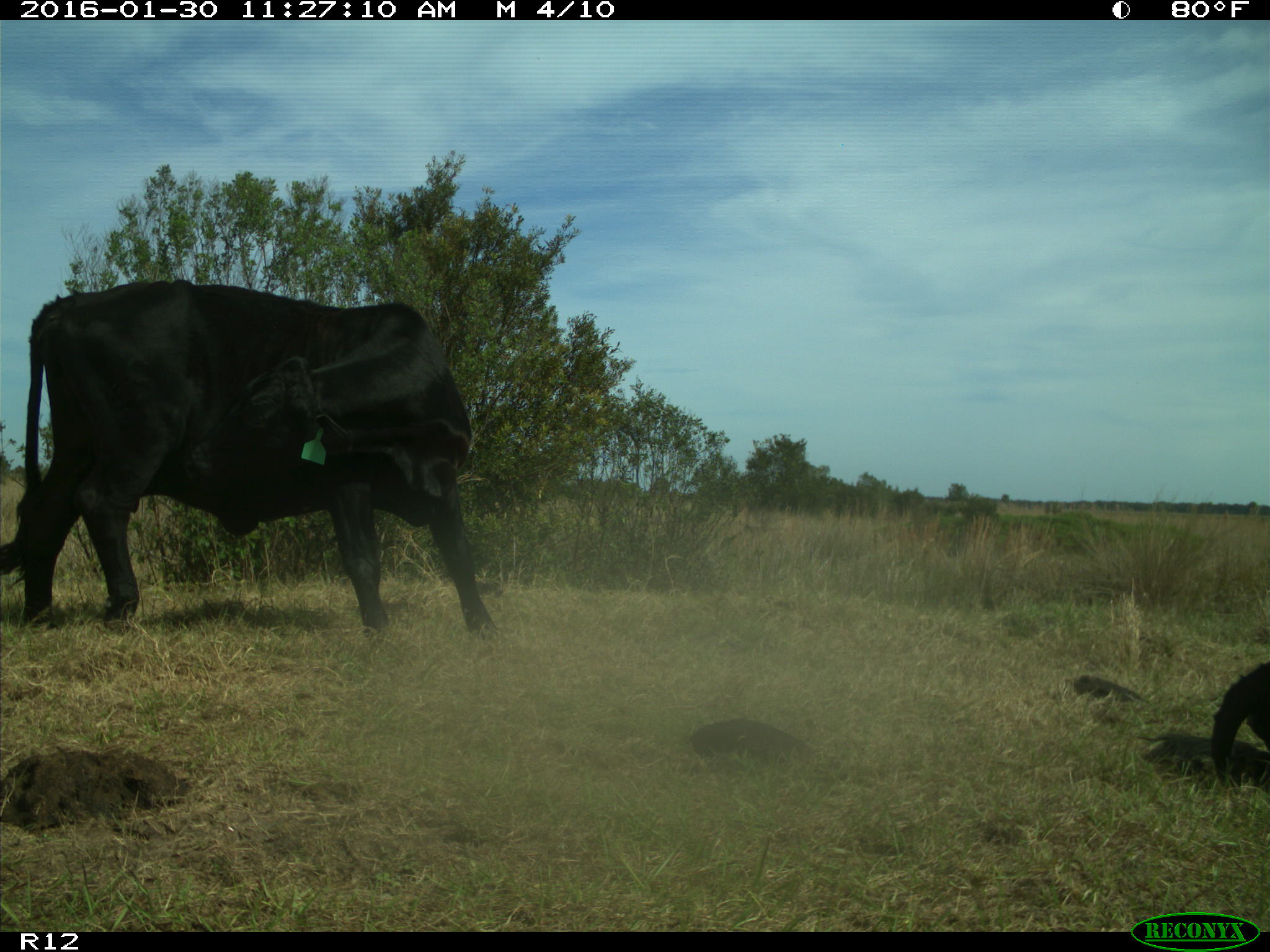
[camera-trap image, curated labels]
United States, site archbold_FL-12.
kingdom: Animalia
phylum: Chordata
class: Mammalia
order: Artiodactyla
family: Bovidae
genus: Bos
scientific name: Bos taurus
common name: domestic cow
Bos taurus (domestic cow).